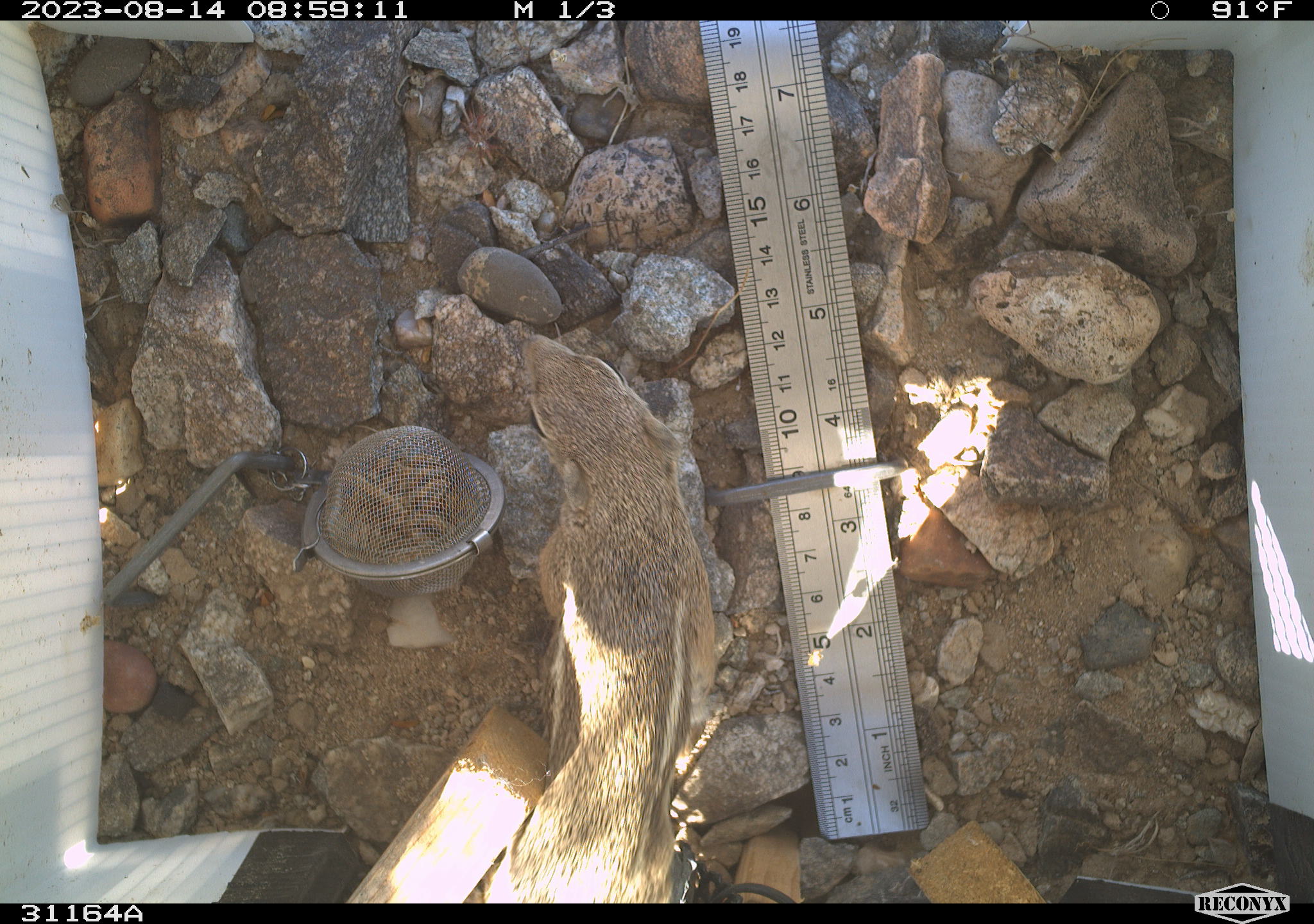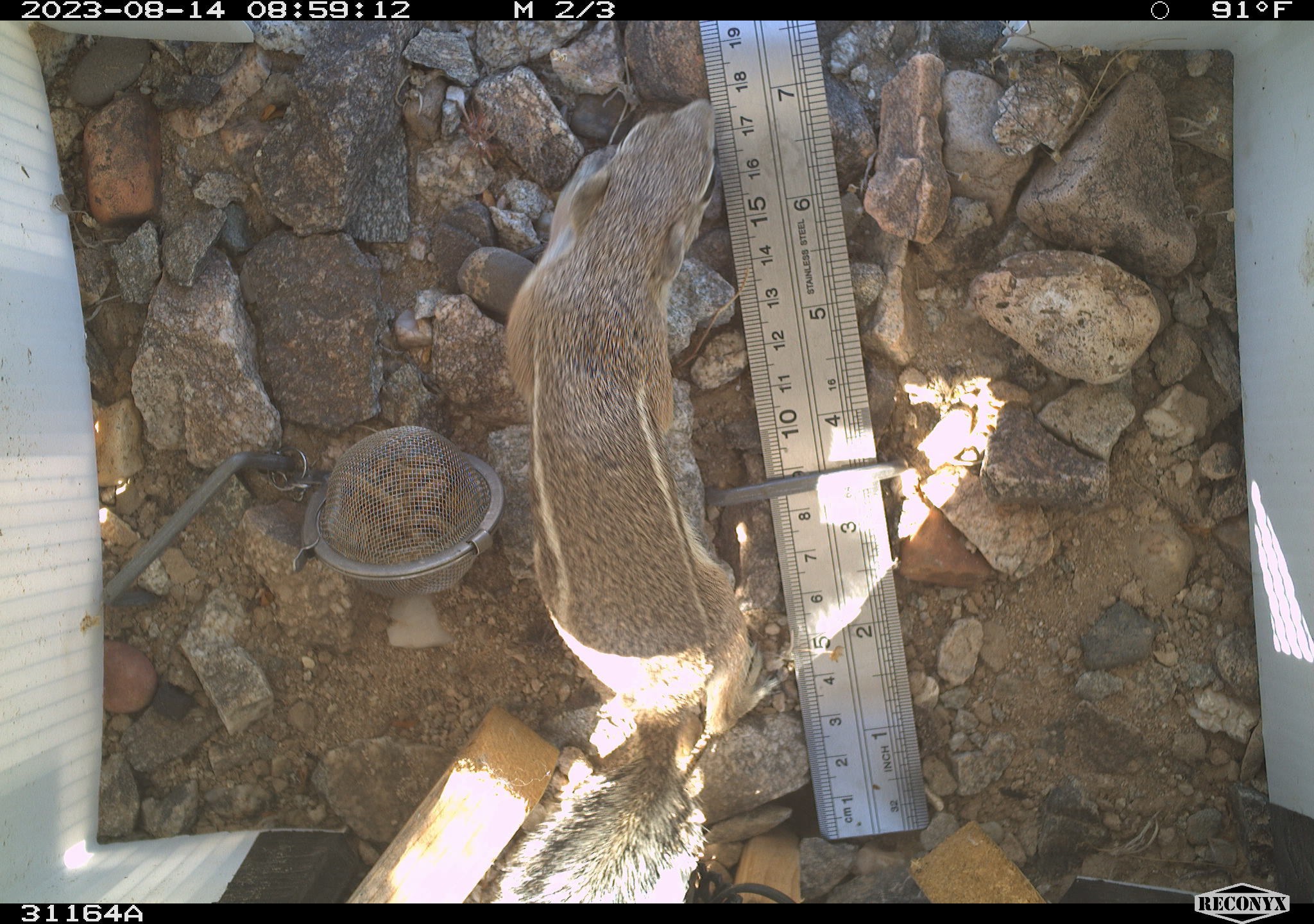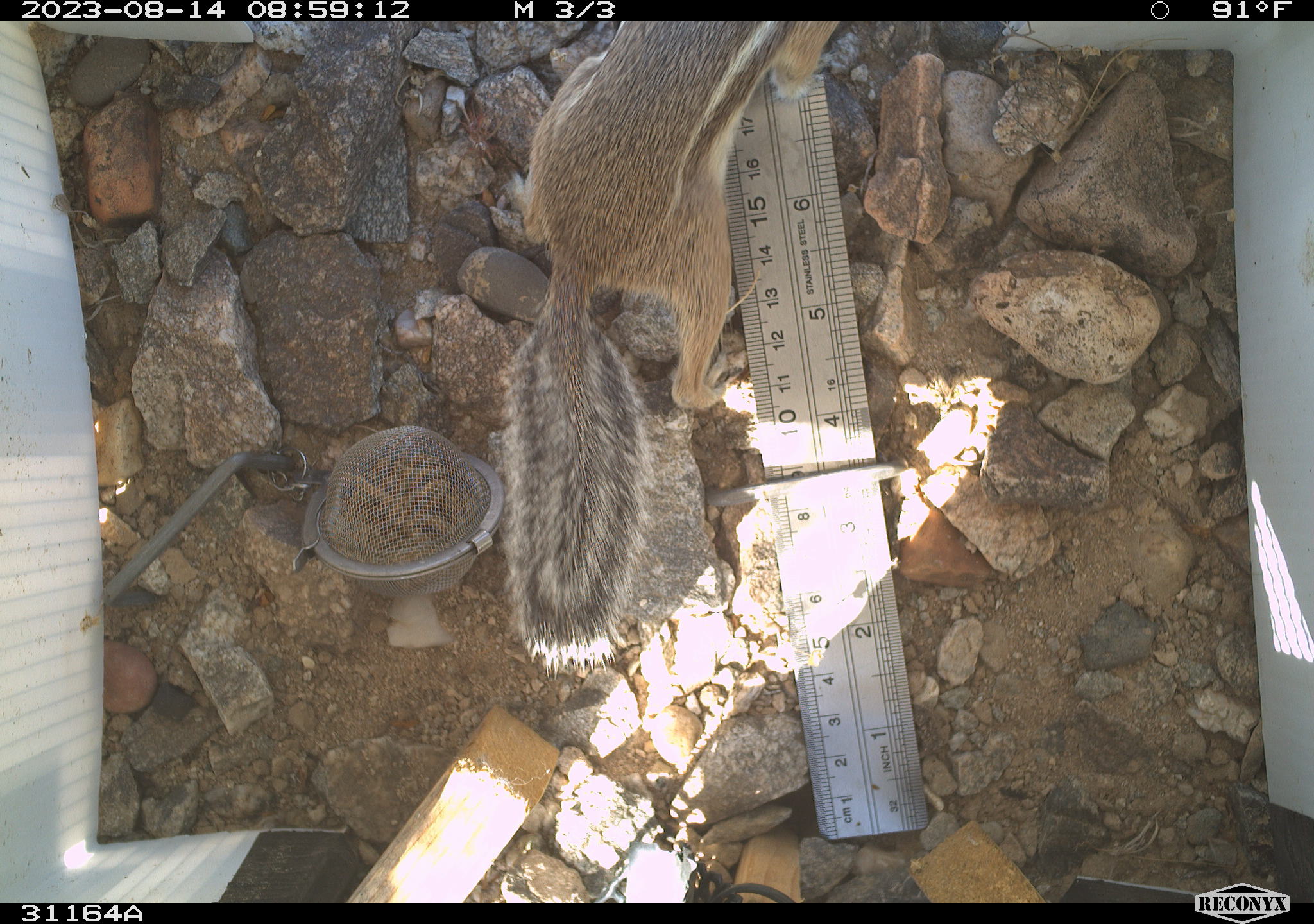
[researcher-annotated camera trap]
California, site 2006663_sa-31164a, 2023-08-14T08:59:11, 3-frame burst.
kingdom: Animalia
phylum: Chordata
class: Mammalia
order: Rodentia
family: Sciuridae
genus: Ammospermophilus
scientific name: Ammospermophilus leucurus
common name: white-tailed antelope squirrel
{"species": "white-tailed antelope squirrel (Ammospermophilus leucurus)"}